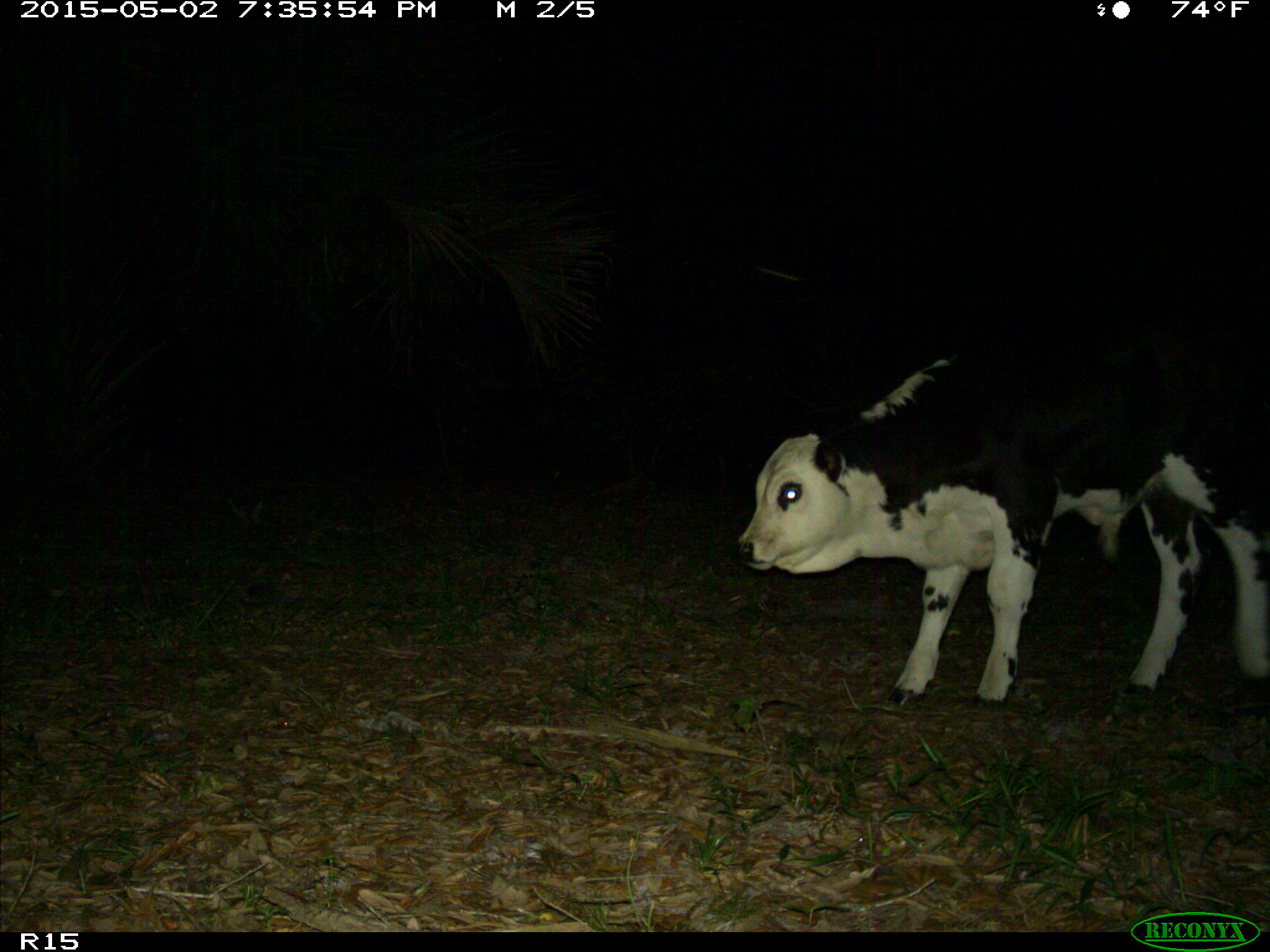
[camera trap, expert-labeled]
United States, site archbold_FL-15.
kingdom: Animalia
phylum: Chordata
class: Mammalia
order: Artiodactyla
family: Bovidae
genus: Bos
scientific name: Bos taurus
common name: domestic cow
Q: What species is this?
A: Bos taurus (domestic cow).